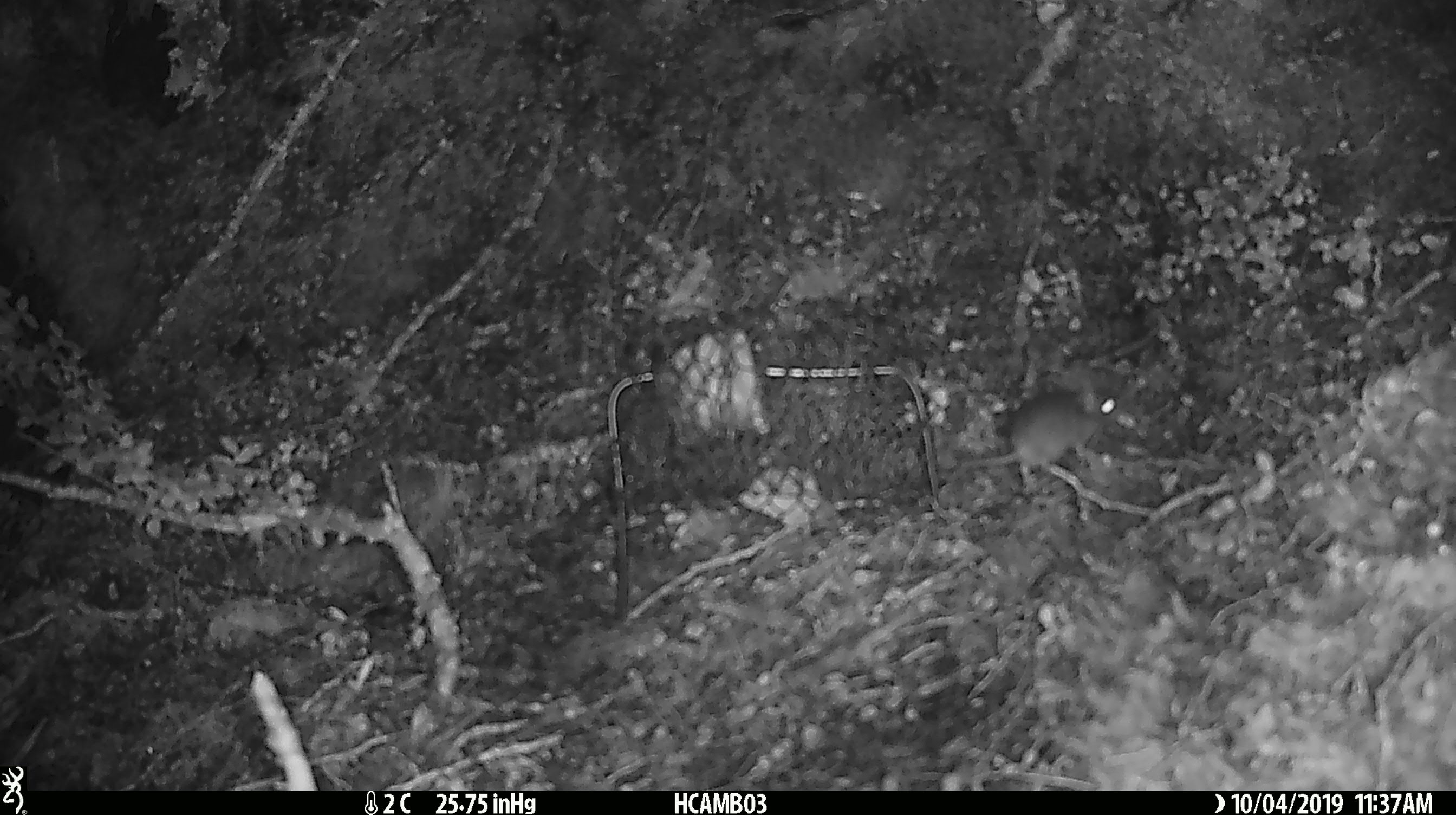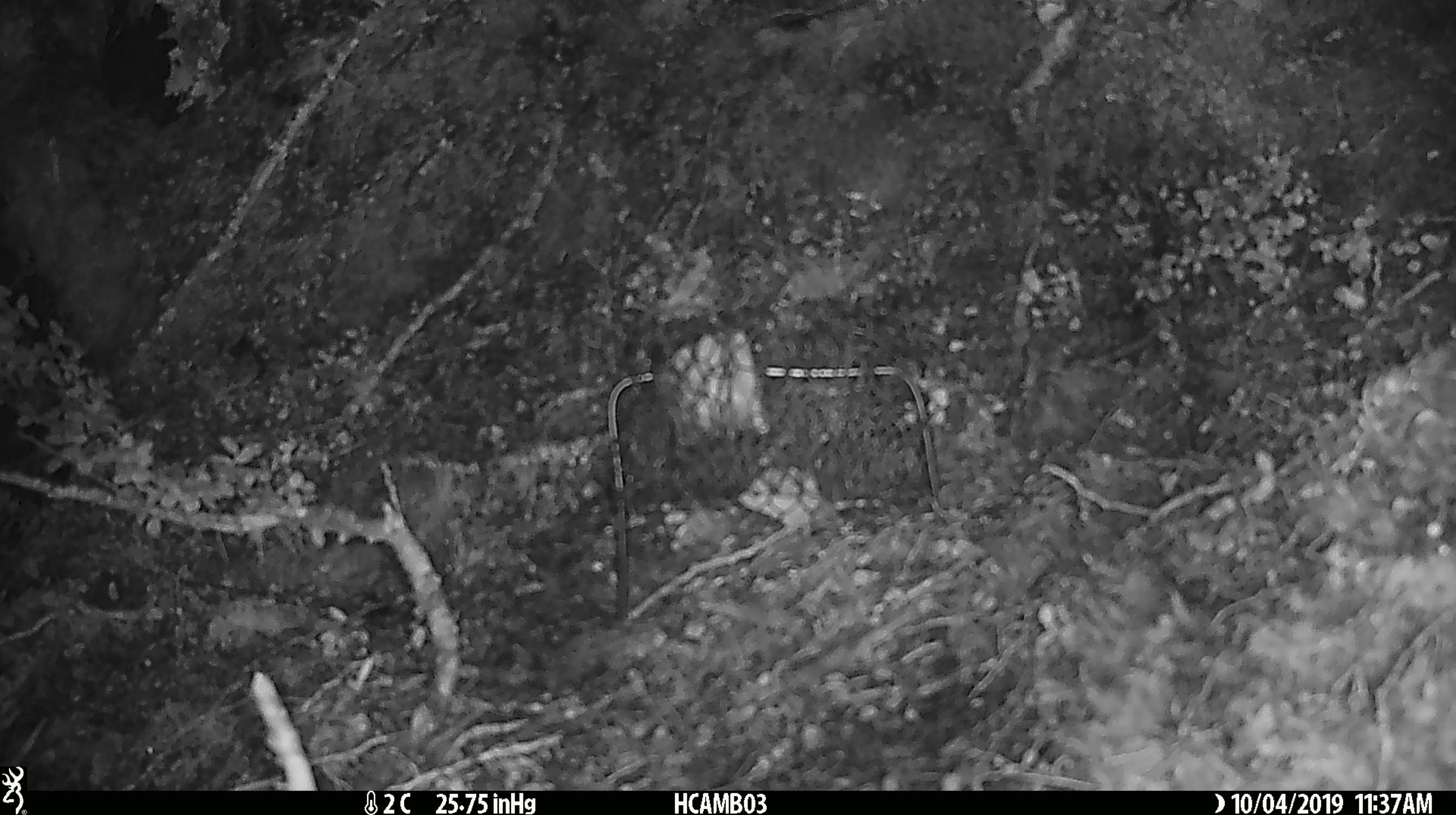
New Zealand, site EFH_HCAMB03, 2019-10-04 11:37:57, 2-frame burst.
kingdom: Animalia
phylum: Chordata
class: Mammalia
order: Rodentia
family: Muridae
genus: Mus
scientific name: Mus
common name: mouse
Mouse (Mus).